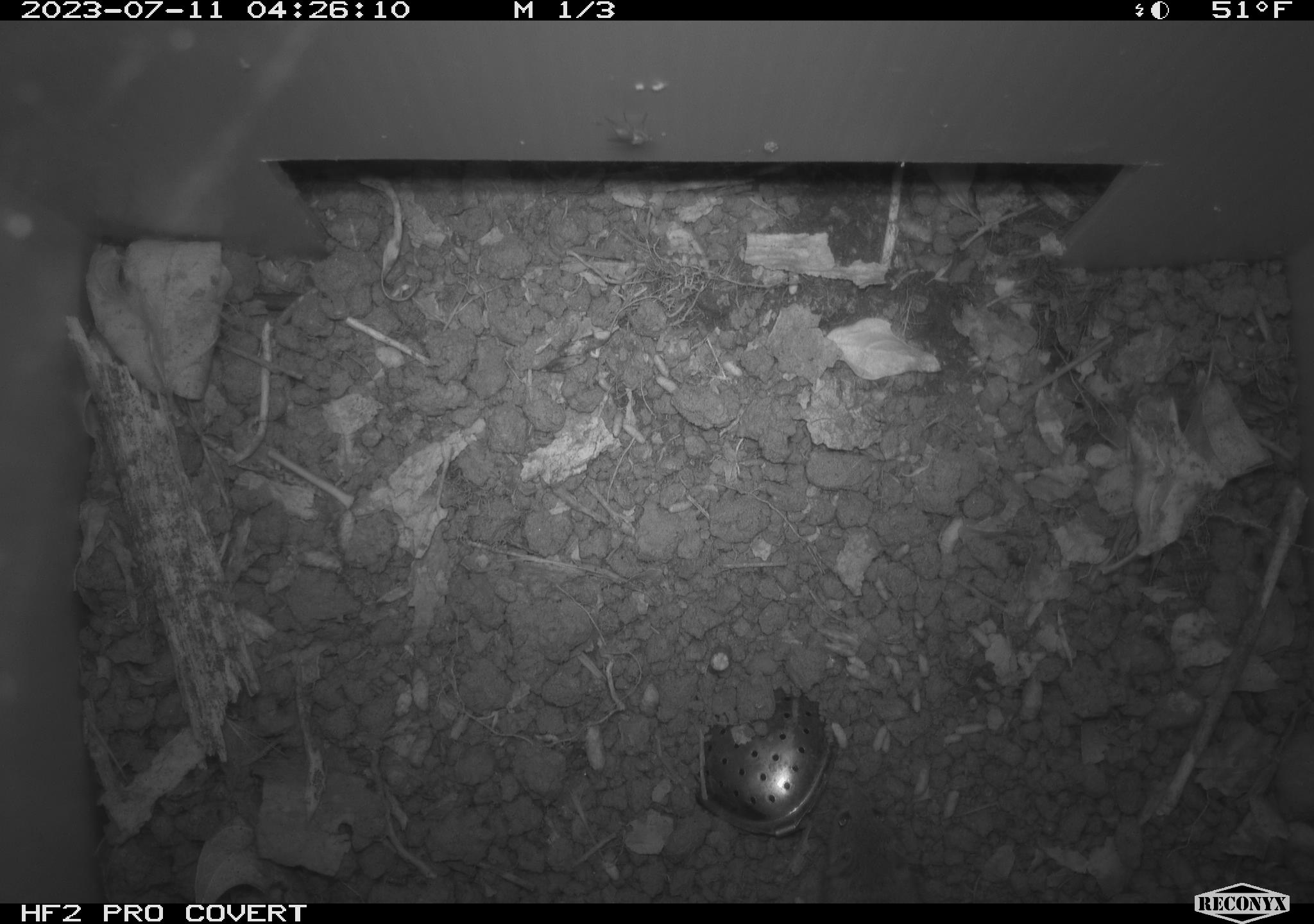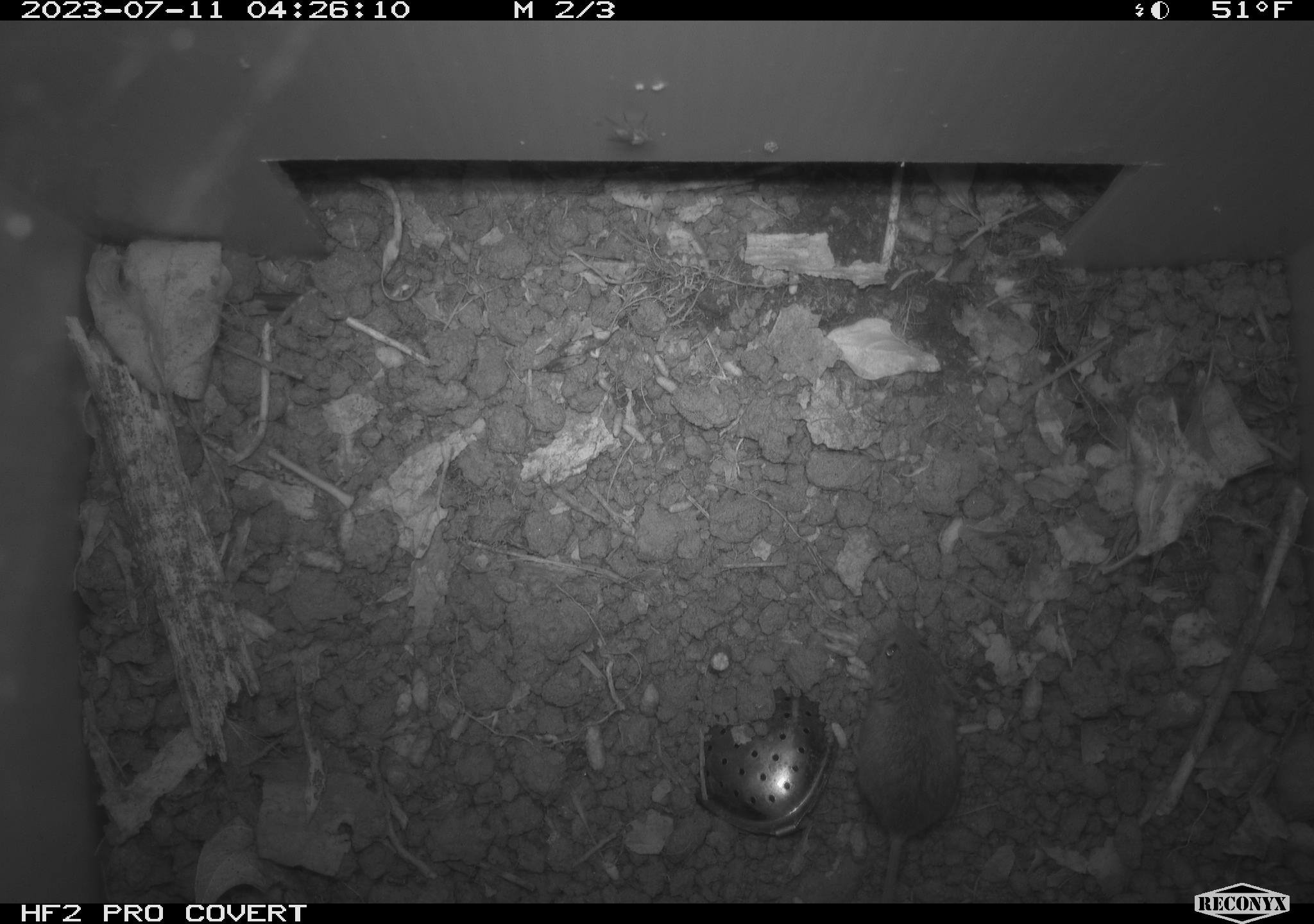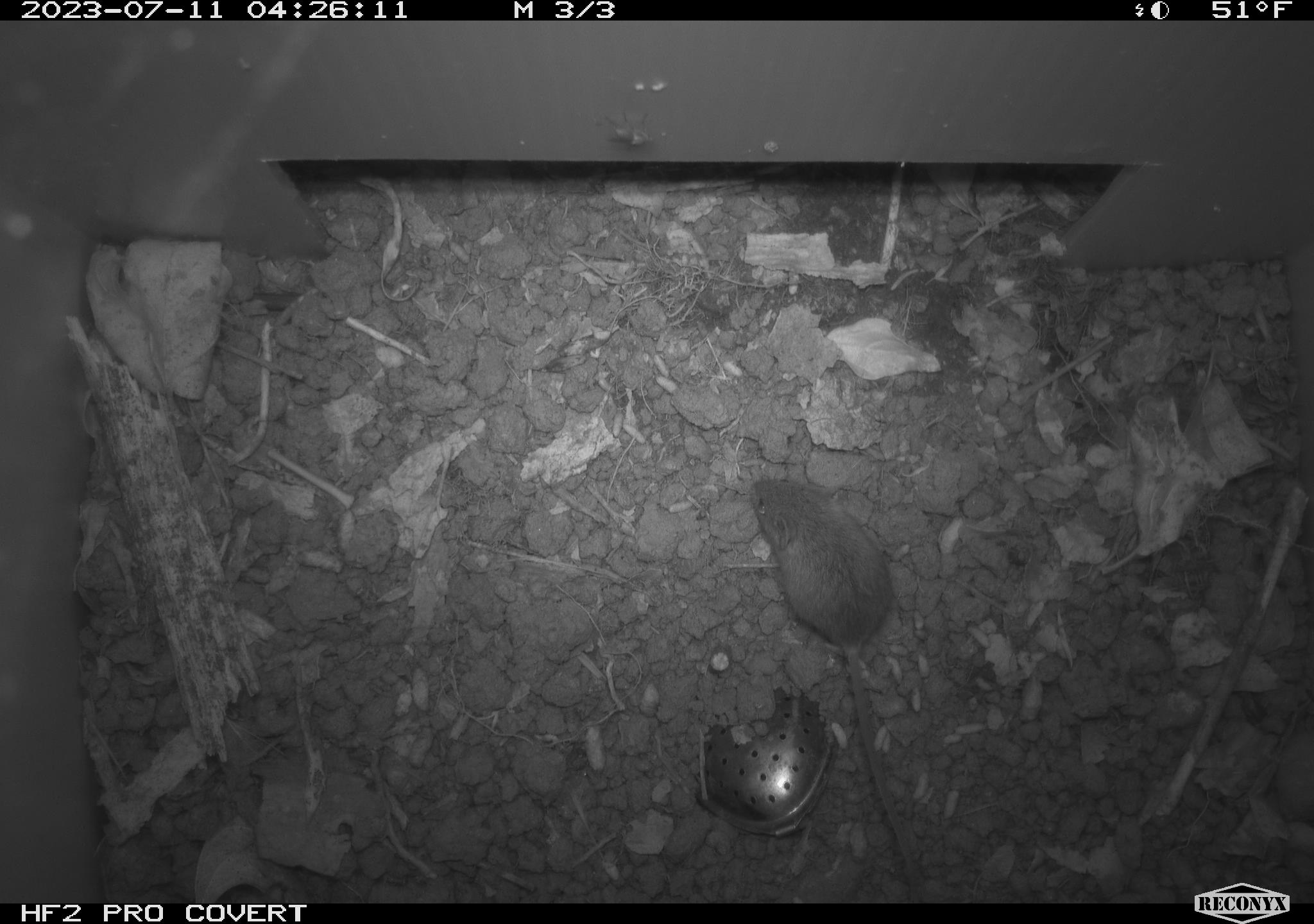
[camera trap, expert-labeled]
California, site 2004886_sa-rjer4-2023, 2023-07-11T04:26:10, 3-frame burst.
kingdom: Animalia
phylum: Chordata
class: Mammalia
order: Rodentia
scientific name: Rodentia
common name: mouse species